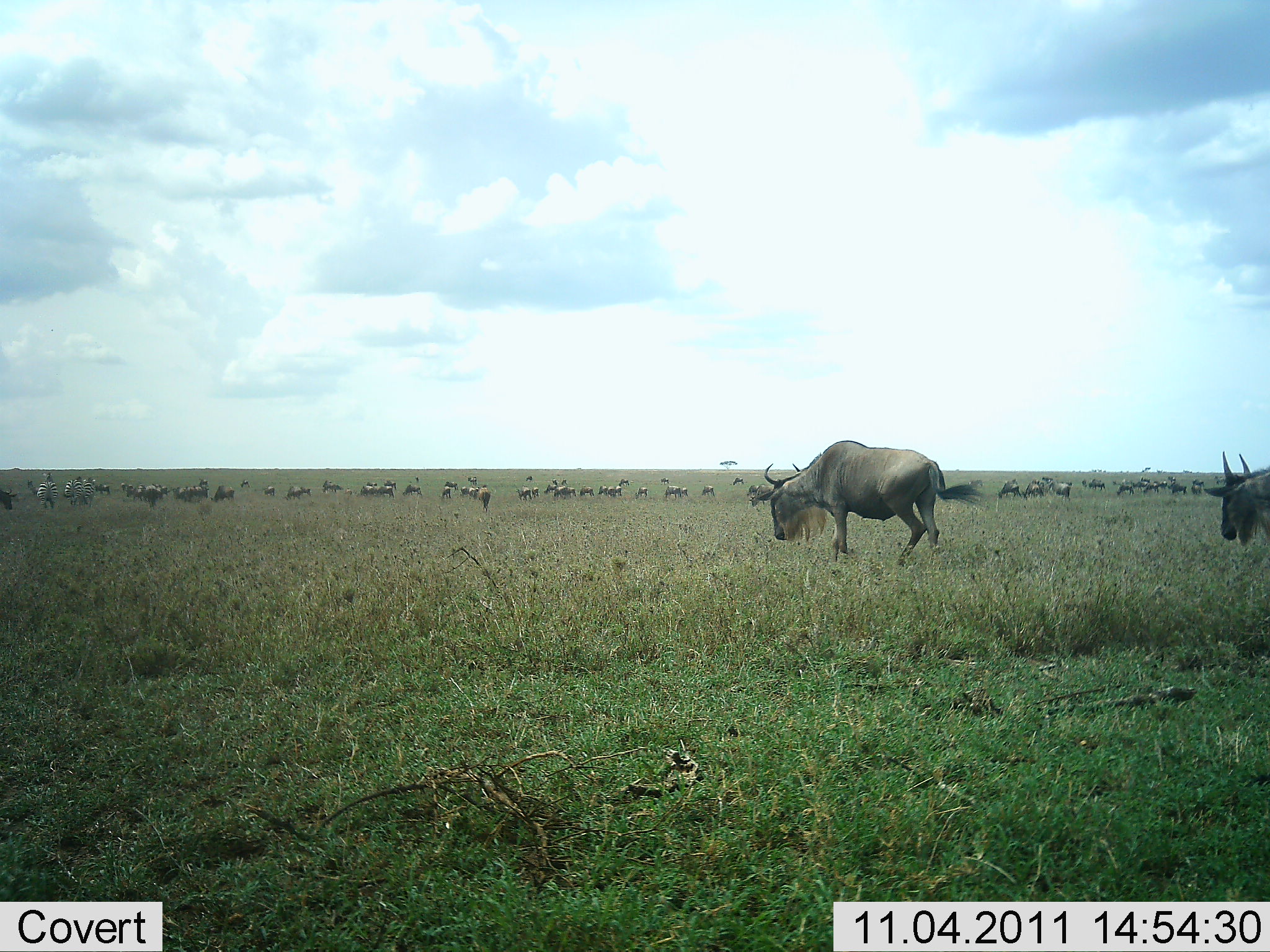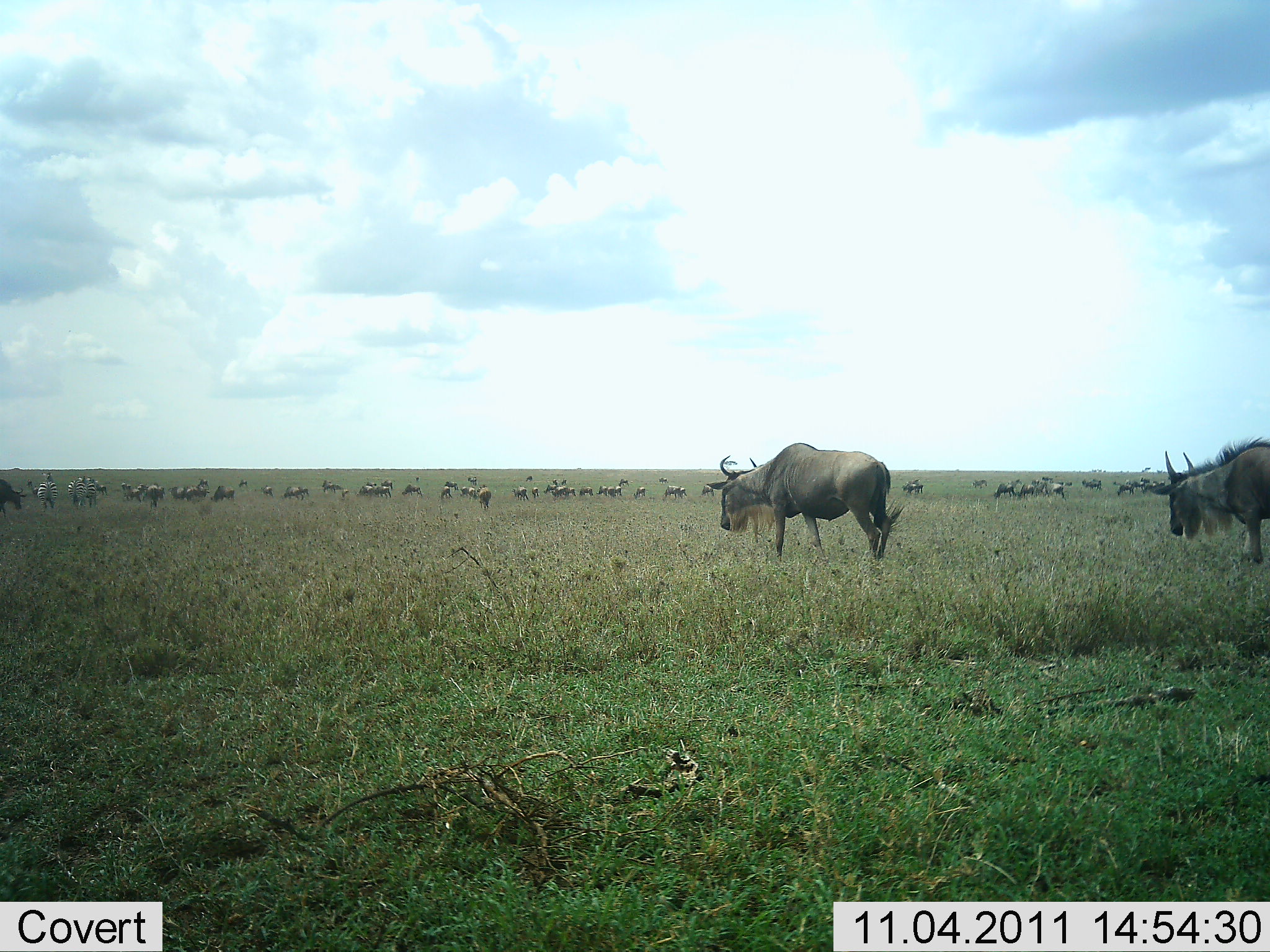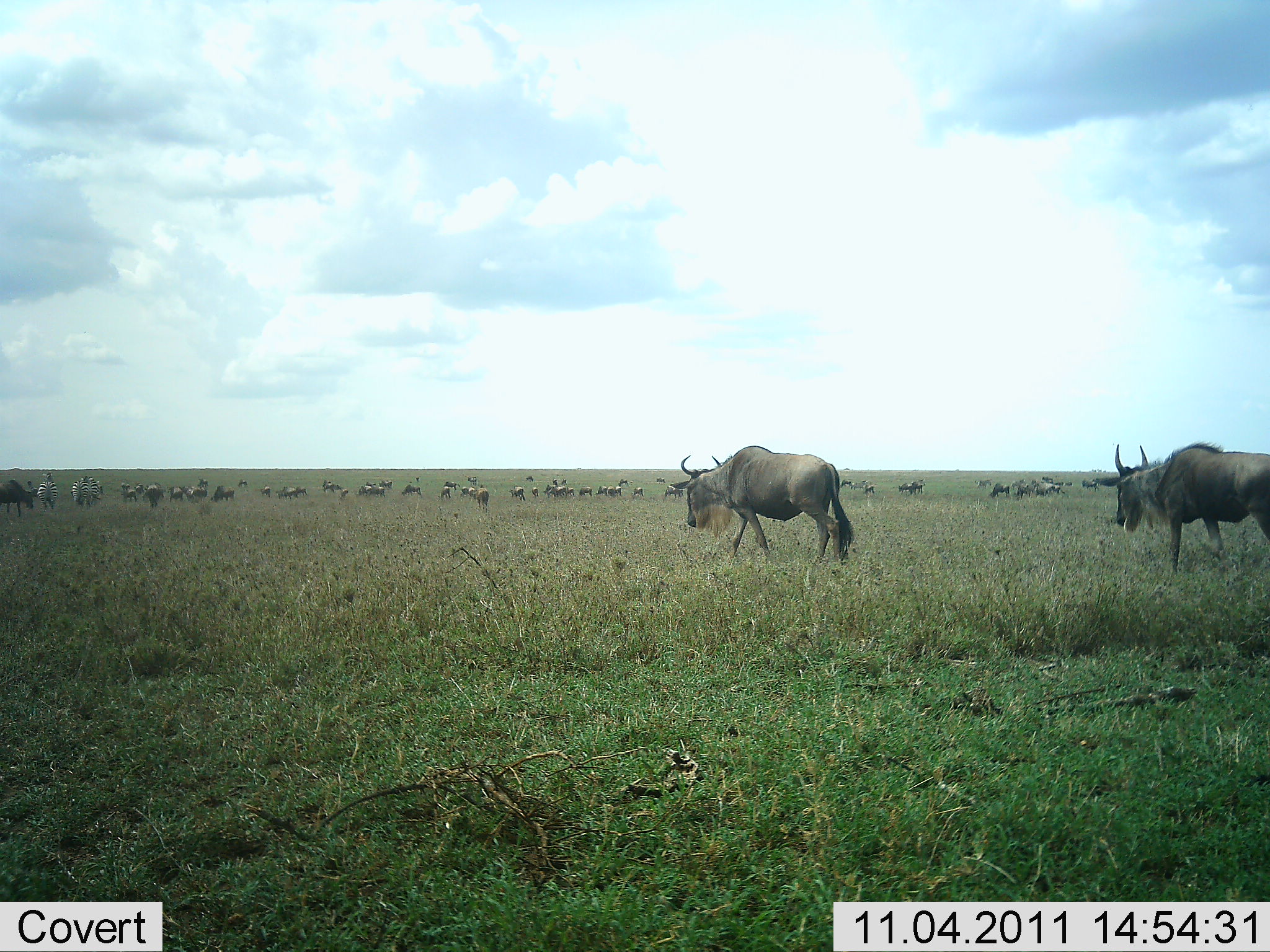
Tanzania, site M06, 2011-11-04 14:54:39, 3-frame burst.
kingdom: Animalia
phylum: Chordata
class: Mammalia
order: Artiodactyla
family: Bovidae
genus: Connochaetes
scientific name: Connochaetes taurinus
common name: blue wildebeest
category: wildebeest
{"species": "wildebeest (blue wildebeest) (Connochaetes taurinus)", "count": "11-50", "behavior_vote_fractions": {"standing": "50%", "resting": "8%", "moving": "100%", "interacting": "0%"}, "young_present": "0%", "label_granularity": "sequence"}